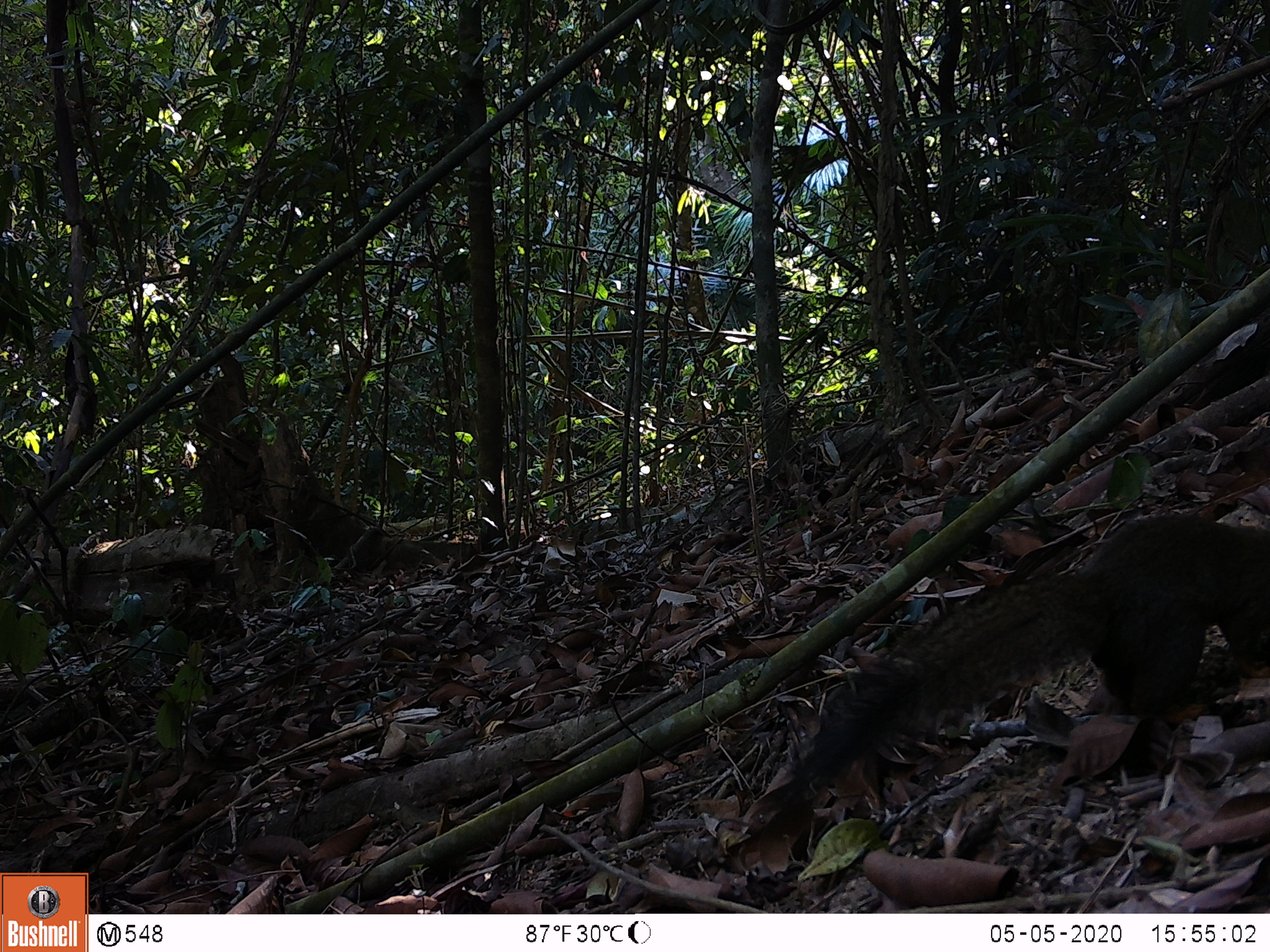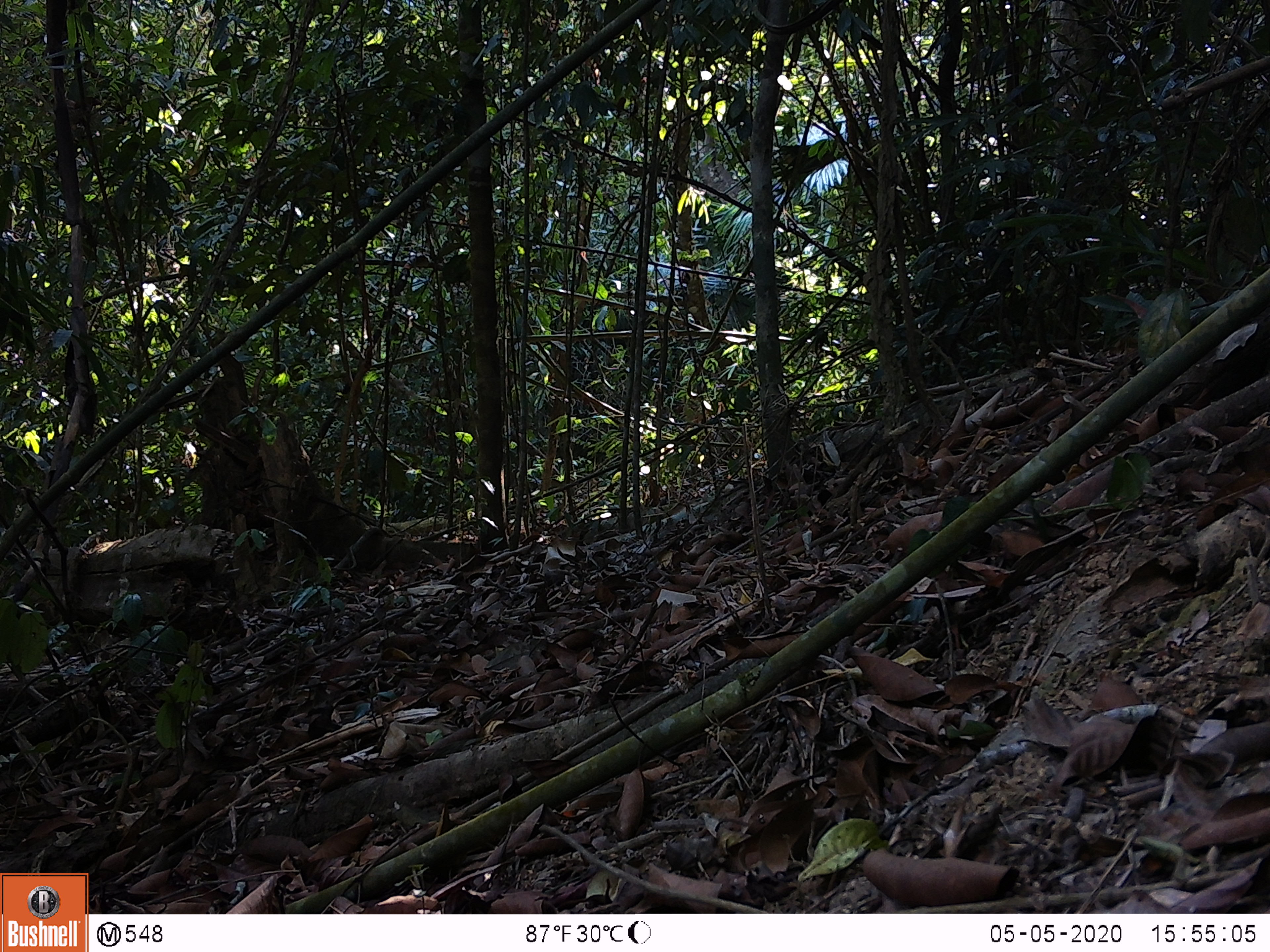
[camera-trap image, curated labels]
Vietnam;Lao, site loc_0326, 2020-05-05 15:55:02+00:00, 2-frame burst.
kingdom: Animalia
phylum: Chordata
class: Mammalia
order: Rodentia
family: Sciuridae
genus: Callosciurus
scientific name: Callosciurus erythraeus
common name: pallas's squirrel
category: pallass squirrel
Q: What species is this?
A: Pallass squirrel (pallas's squirrel) (Callosciurus erythraeus).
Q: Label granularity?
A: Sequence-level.